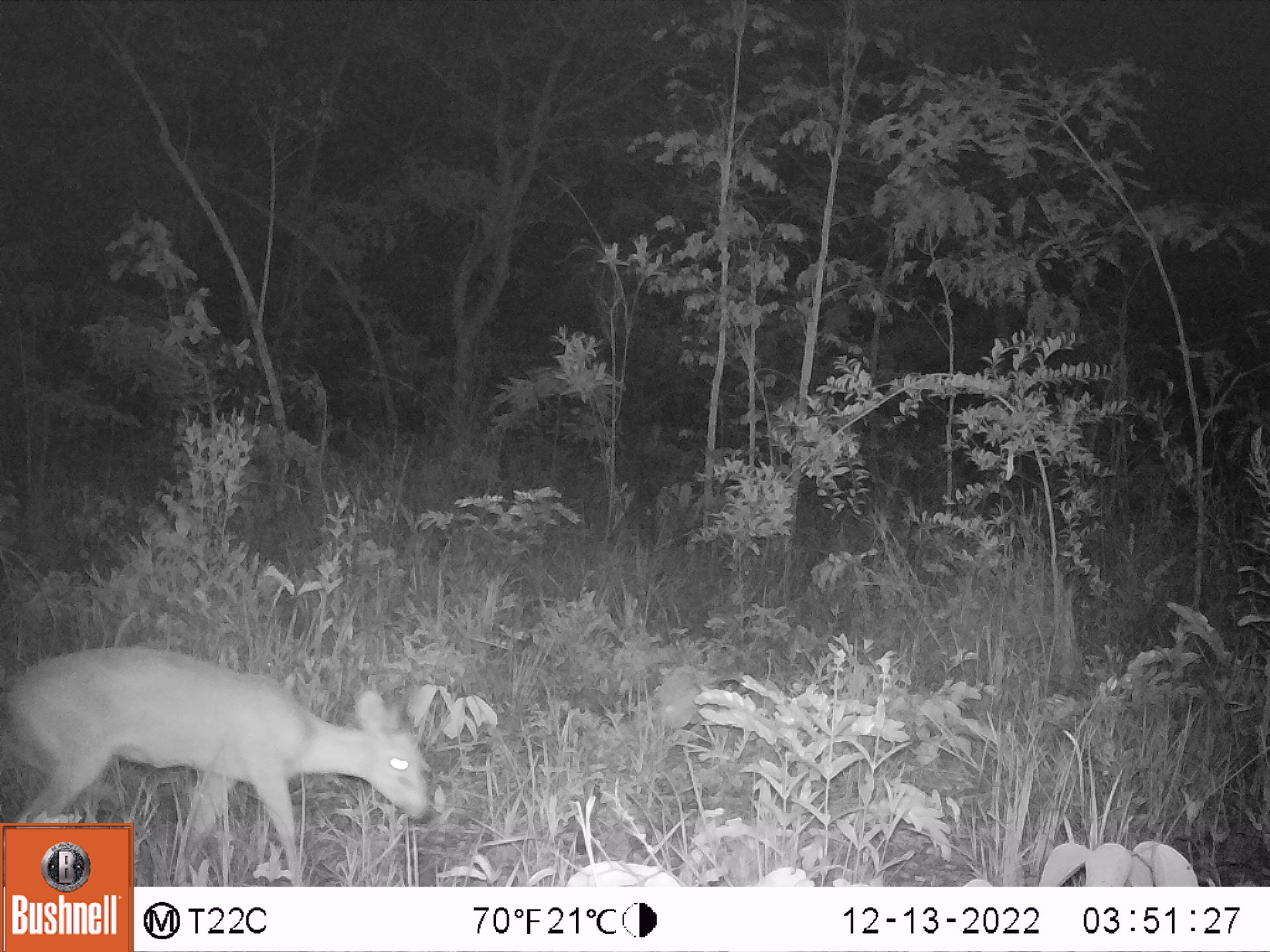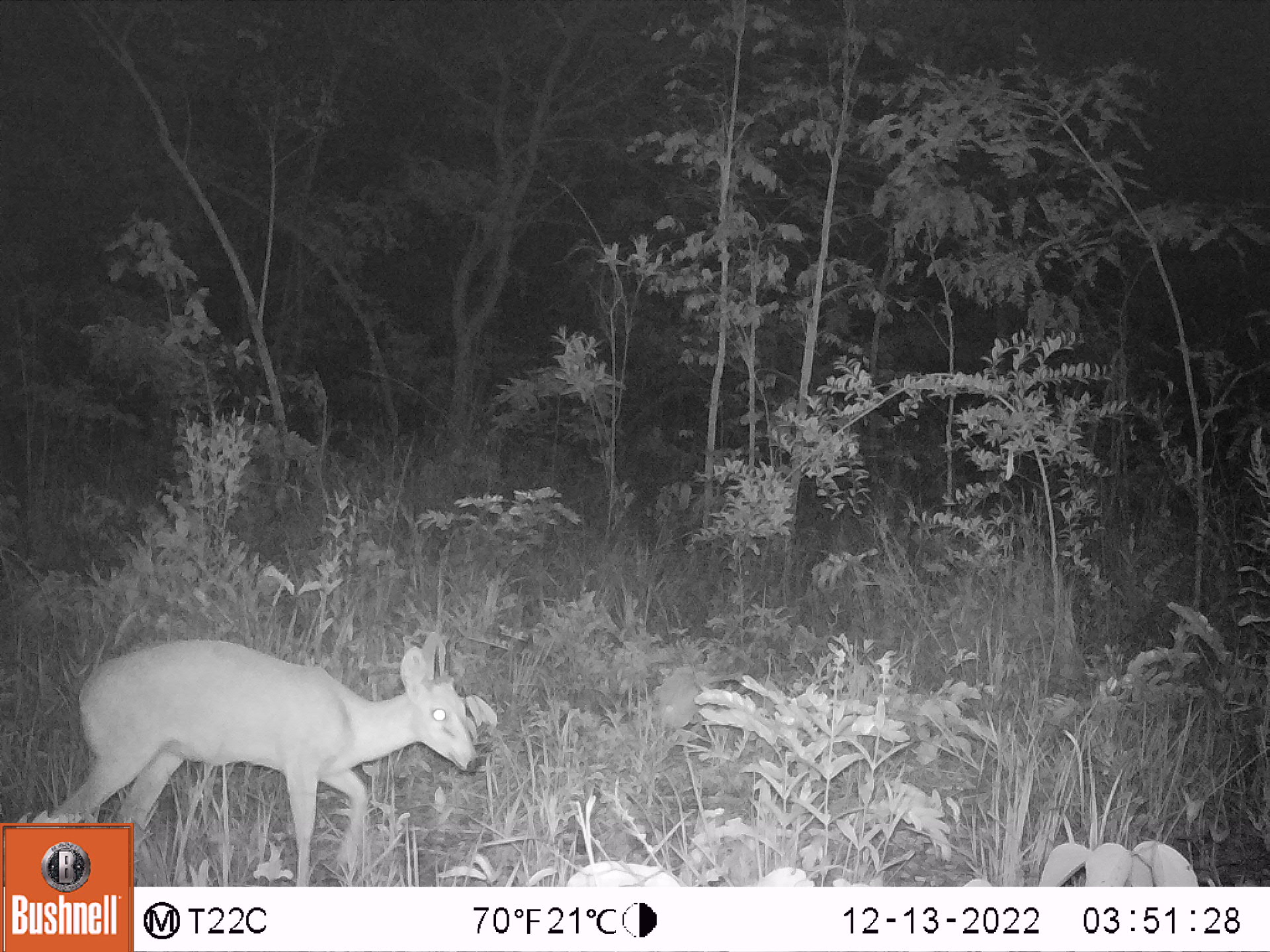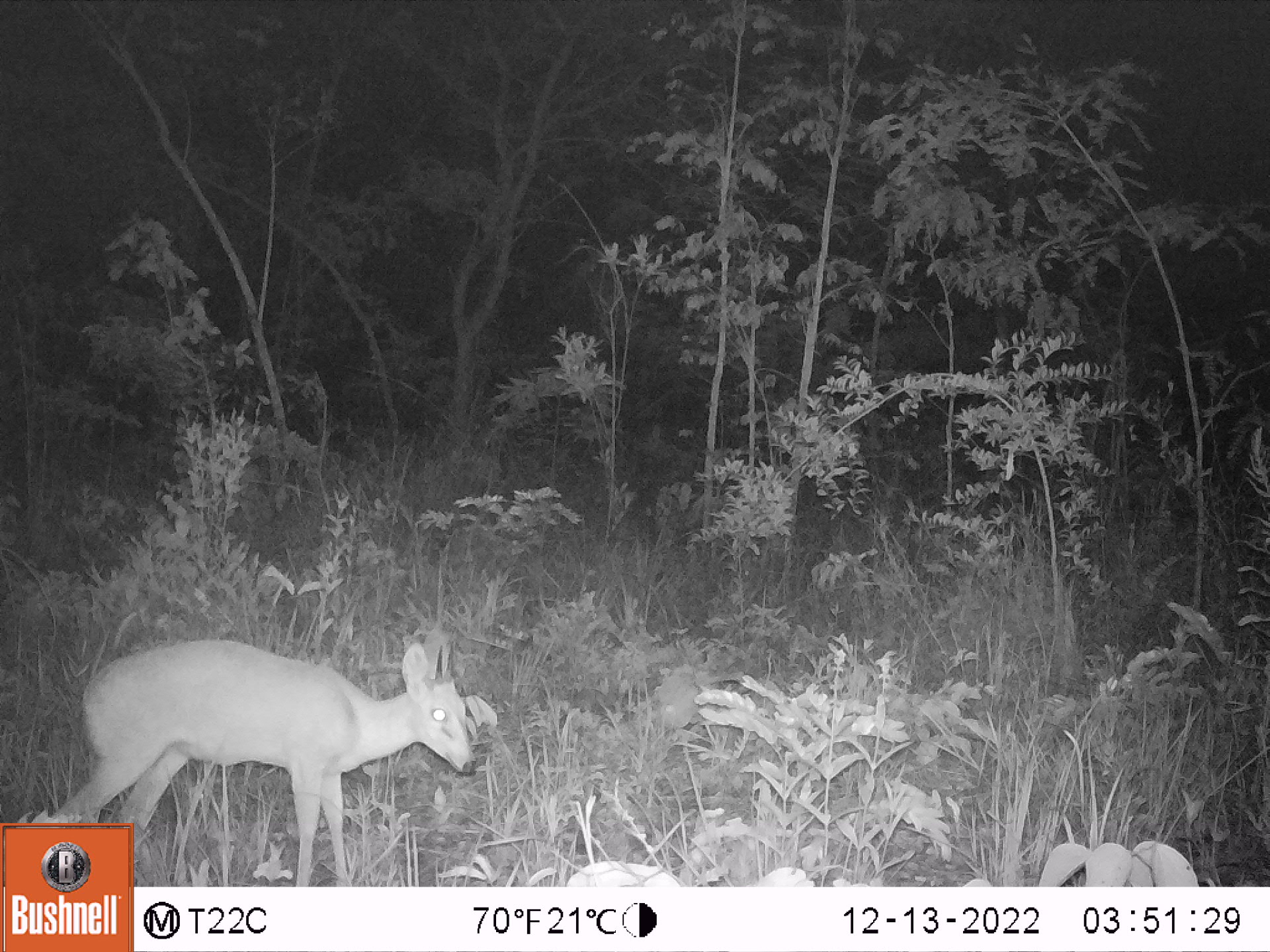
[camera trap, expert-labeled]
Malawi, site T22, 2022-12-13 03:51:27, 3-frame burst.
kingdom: Animalia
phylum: Chordata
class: Mammalia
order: Artiodactyla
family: Bovidae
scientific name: Antilopinae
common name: small antelope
Small antelope (Antilopinae), count 1.